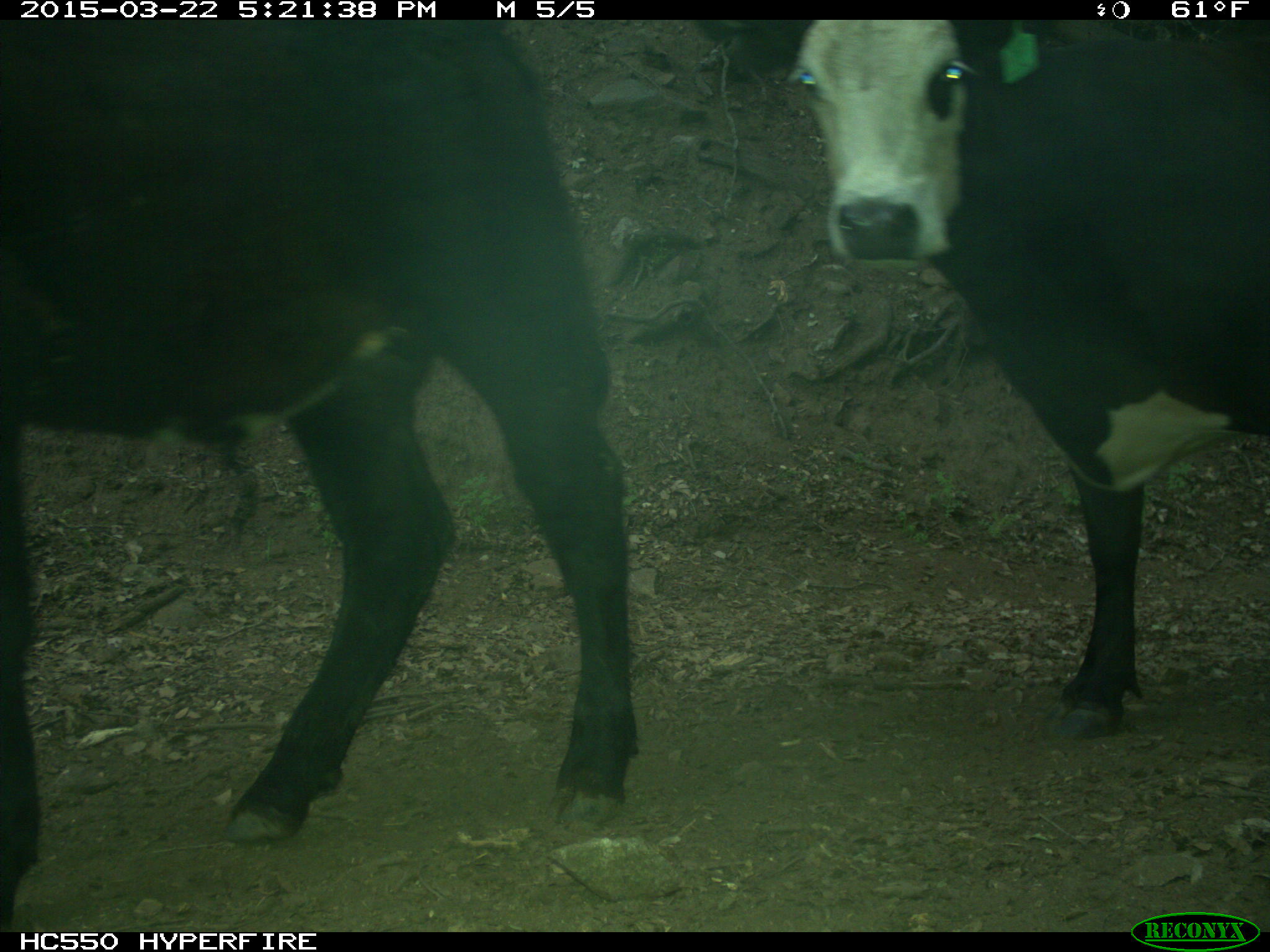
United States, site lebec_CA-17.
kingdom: Animalia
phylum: Chordata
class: Mammalia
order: Artiodactyla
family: Bovidae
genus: Bos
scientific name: Bos taurus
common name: domestic cow